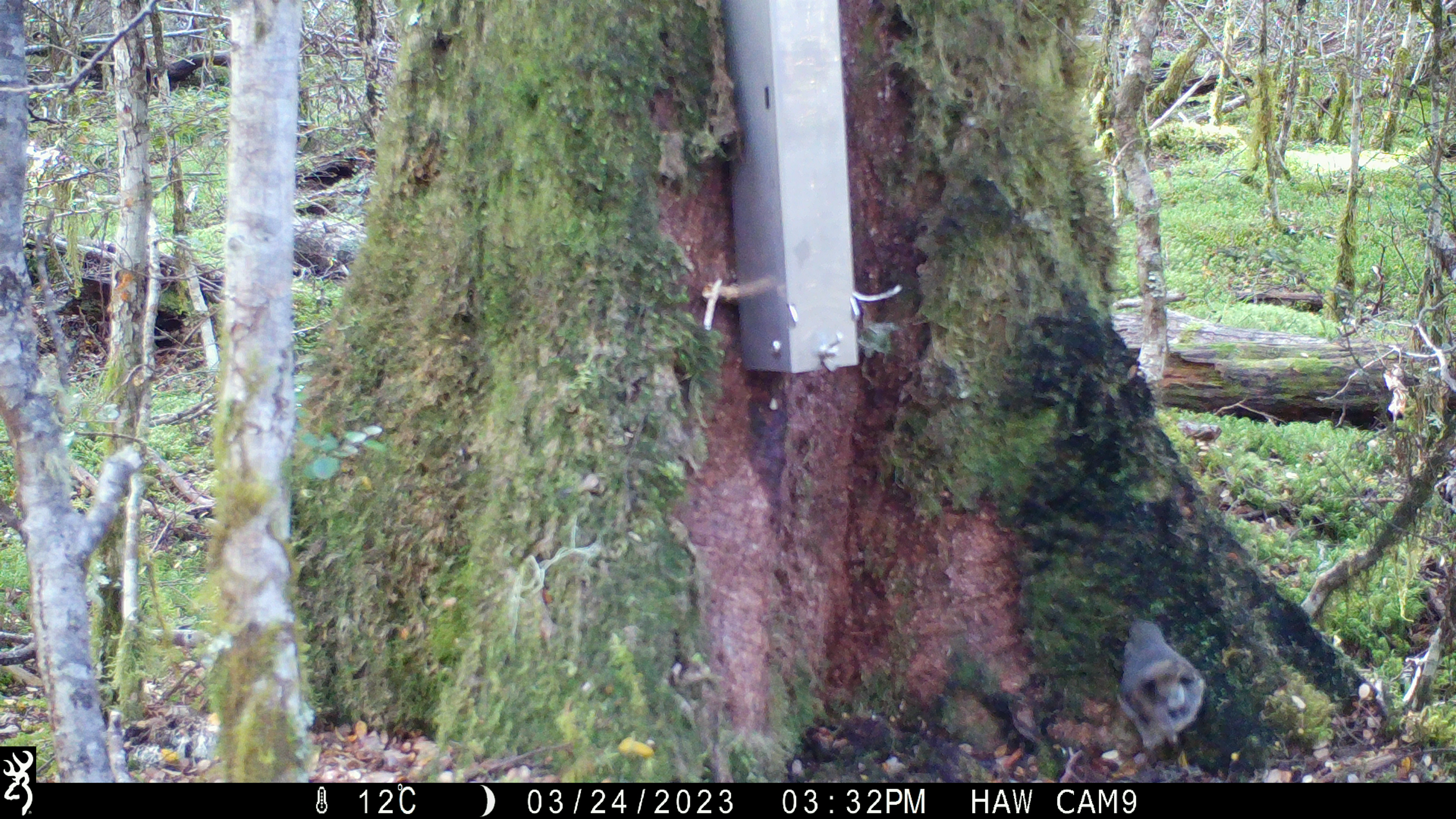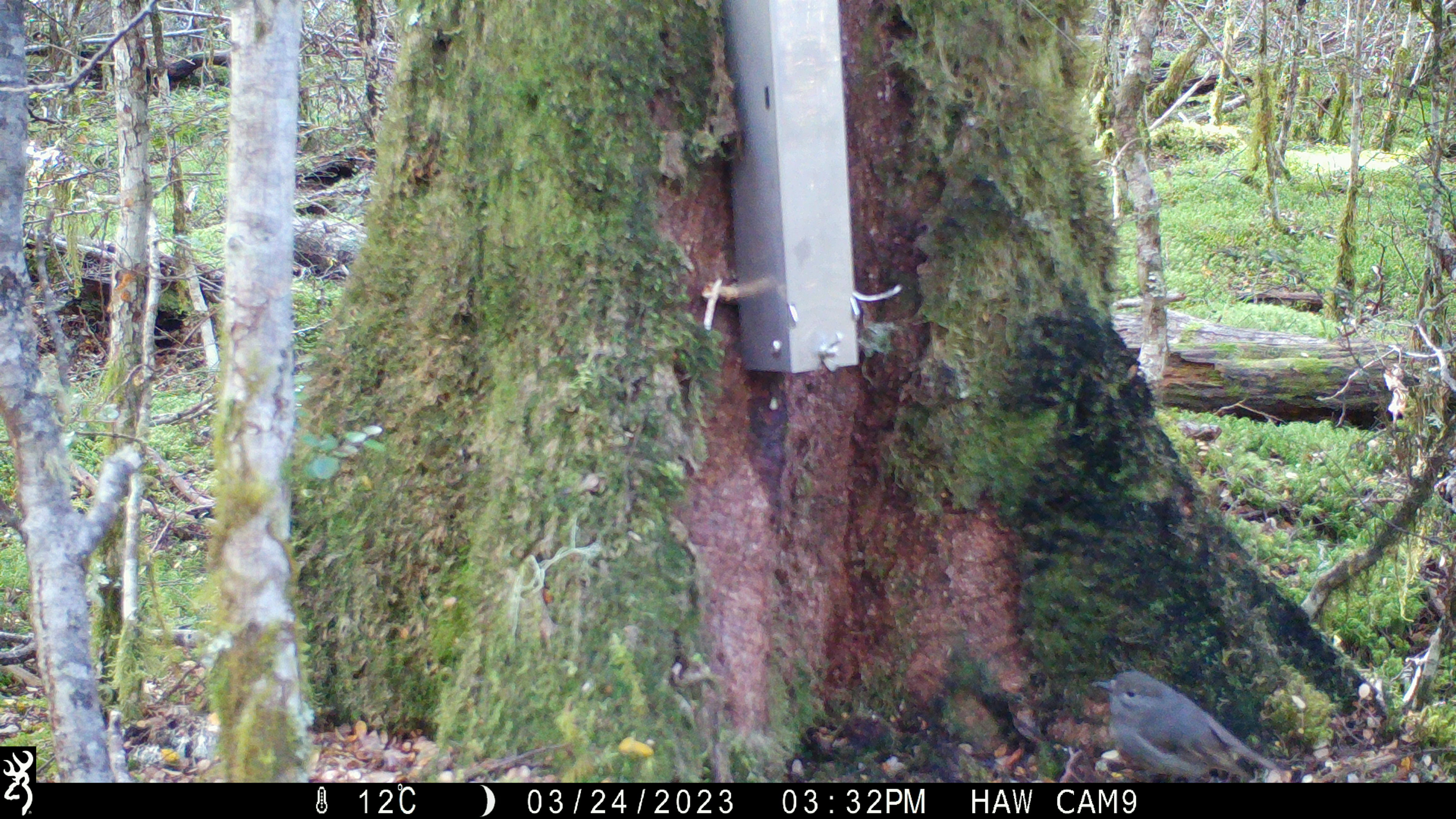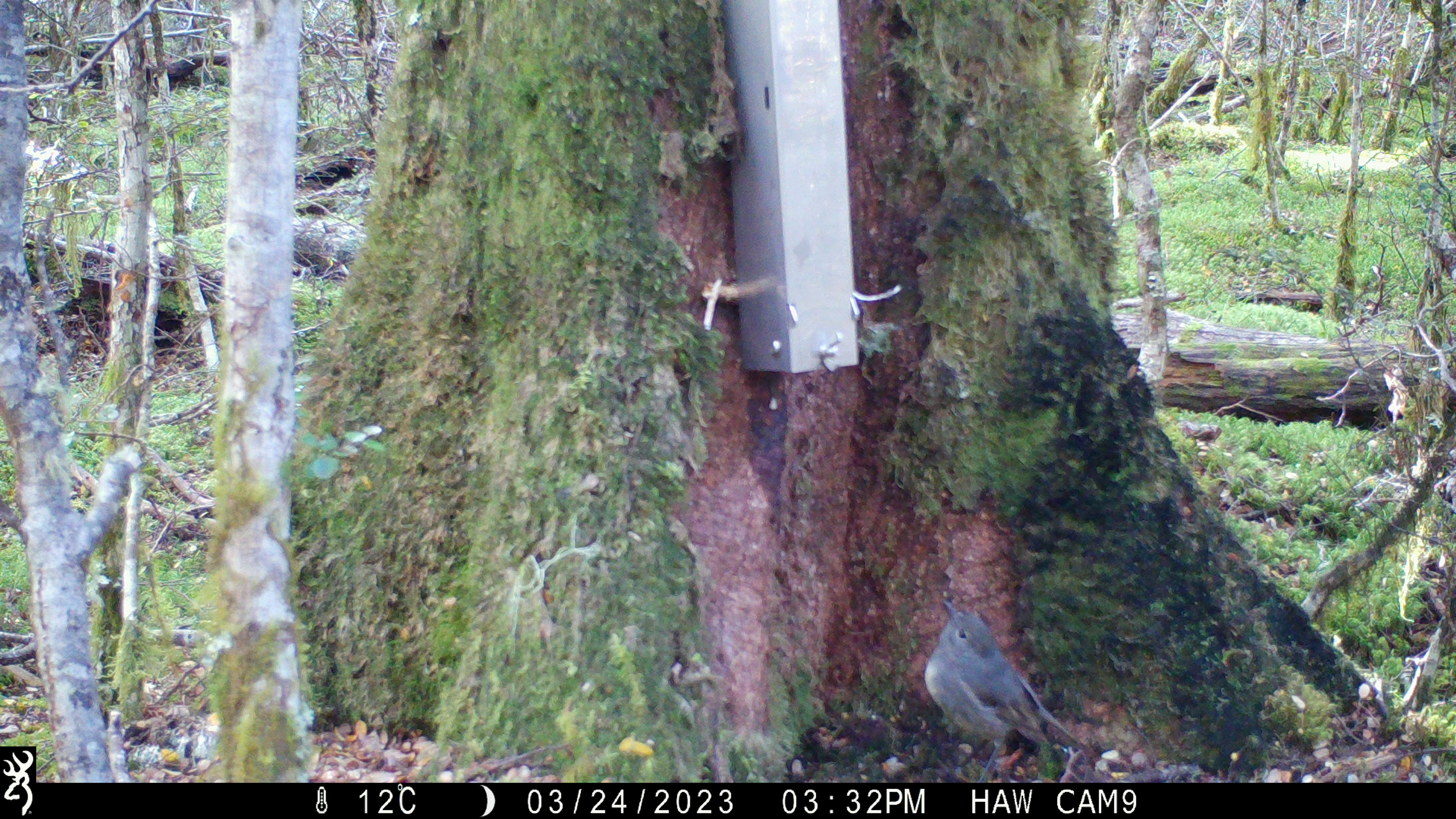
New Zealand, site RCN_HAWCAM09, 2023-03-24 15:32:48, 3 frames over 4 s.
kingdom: Animalia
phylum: Chordata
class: Aves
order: Passeriformes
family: Petroicidae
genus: Petroica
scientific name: Petroica australis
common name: new zealand robin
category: robin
Robin (new zealand robin) (Petroica australis).